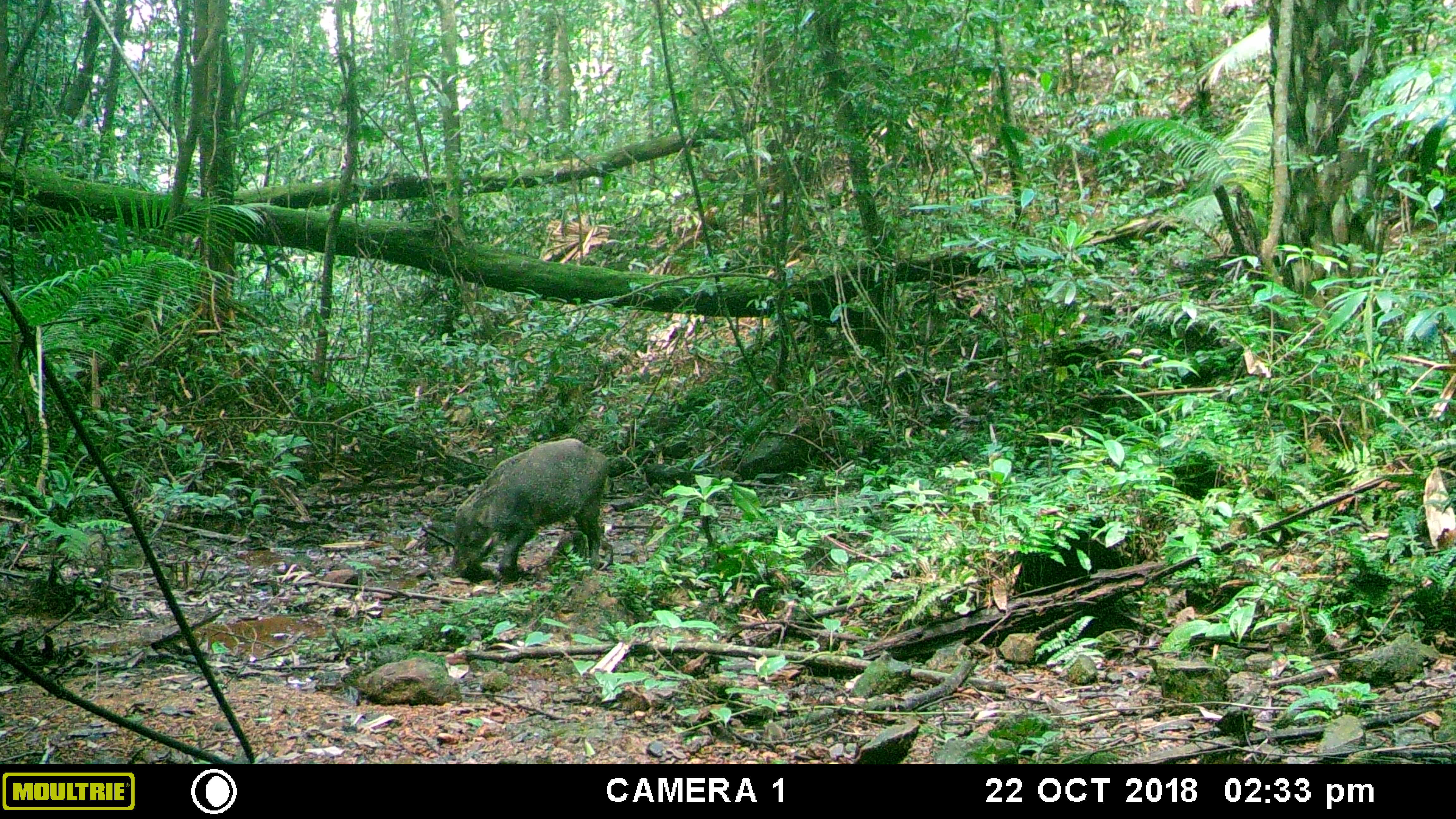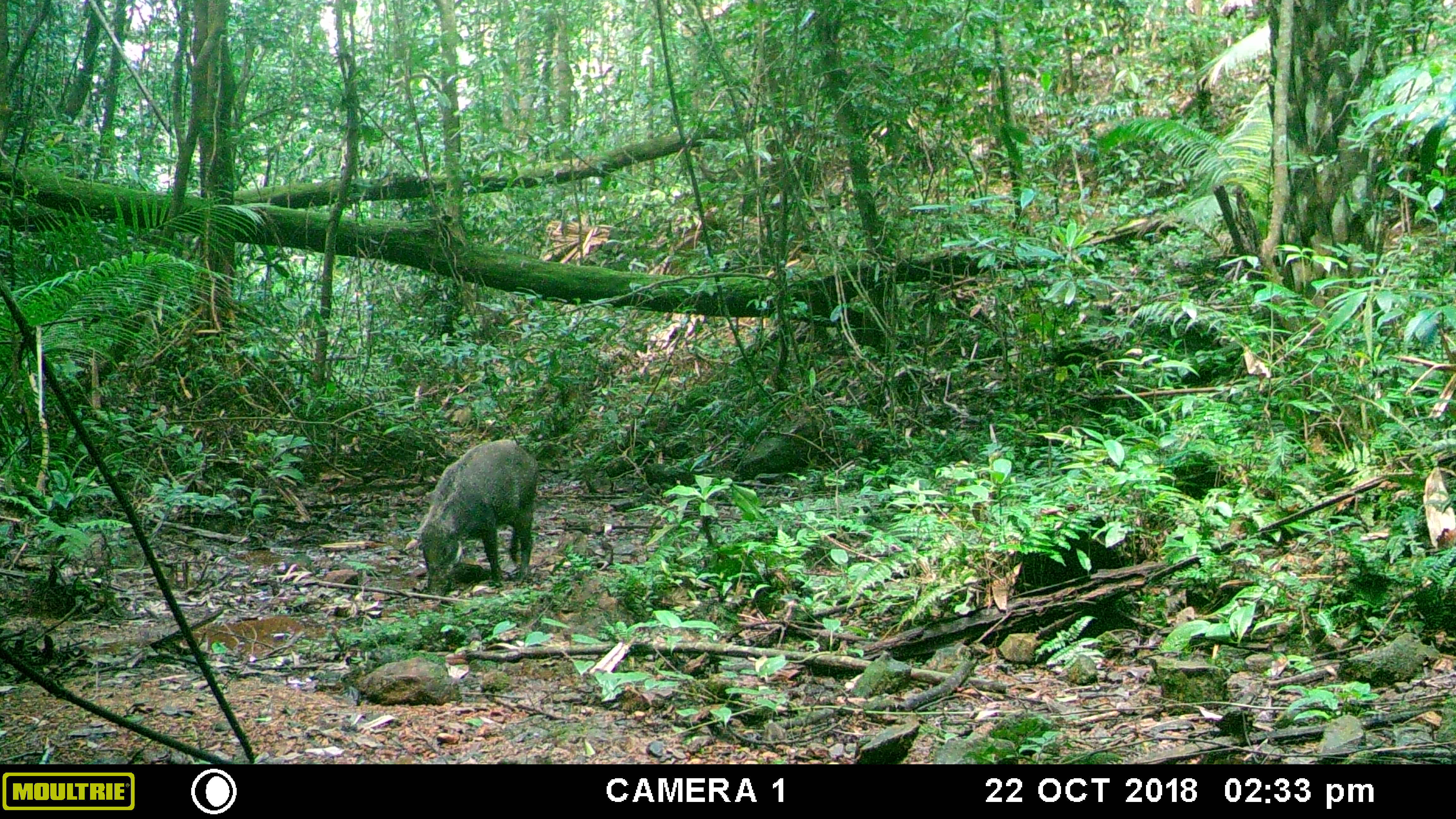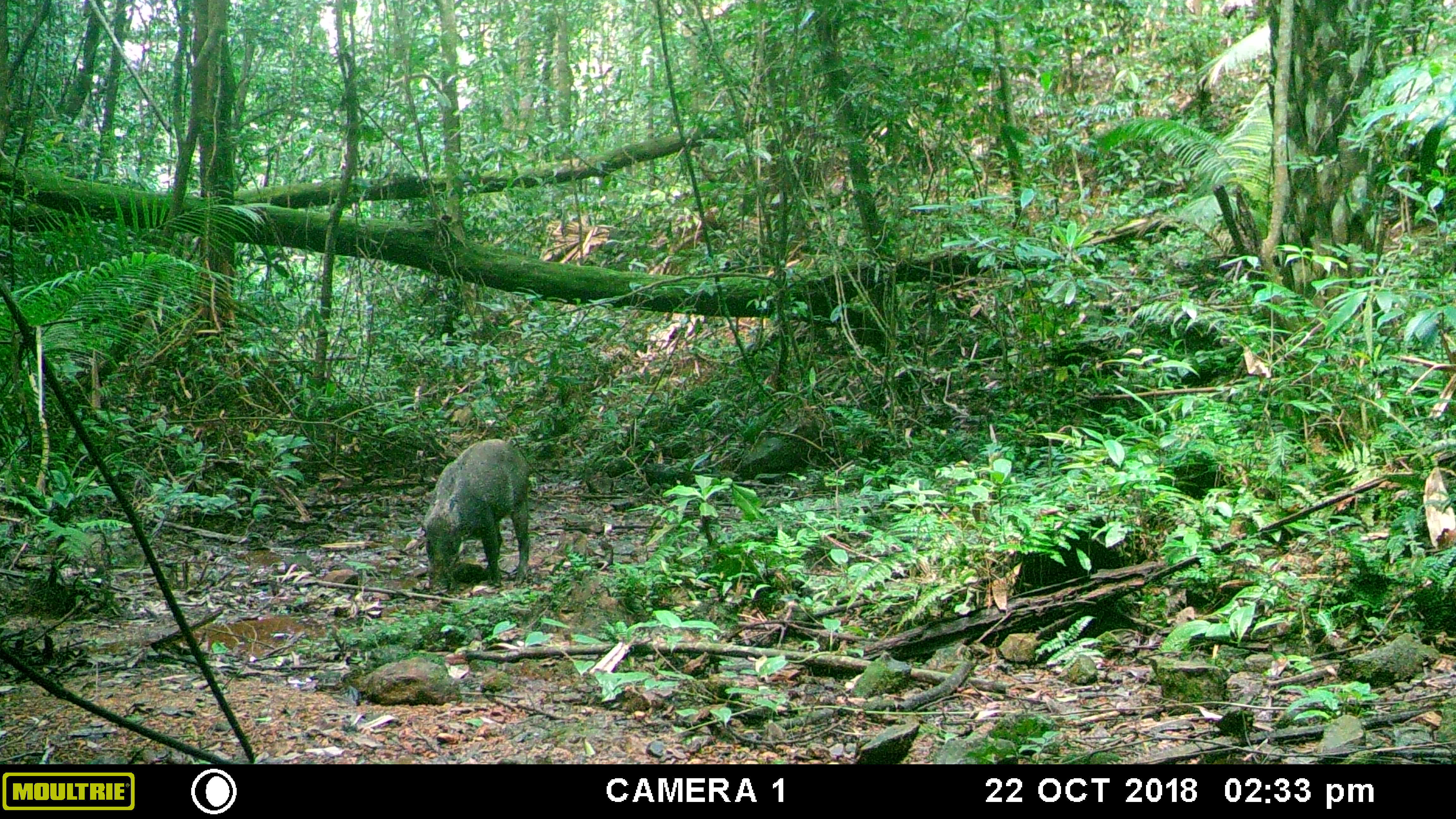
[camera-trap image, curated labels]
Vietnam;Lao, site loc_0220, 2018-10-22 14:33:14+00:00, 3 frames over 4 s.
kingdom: Animalia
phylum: Chordata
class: Mammalia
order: Artiodactyla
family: Suidae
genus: Sus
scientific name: Sus scrofa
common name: eurasian wild pig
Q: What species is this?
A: Eurasian wild pig (Sus scrofa).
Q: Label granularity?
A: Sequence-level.